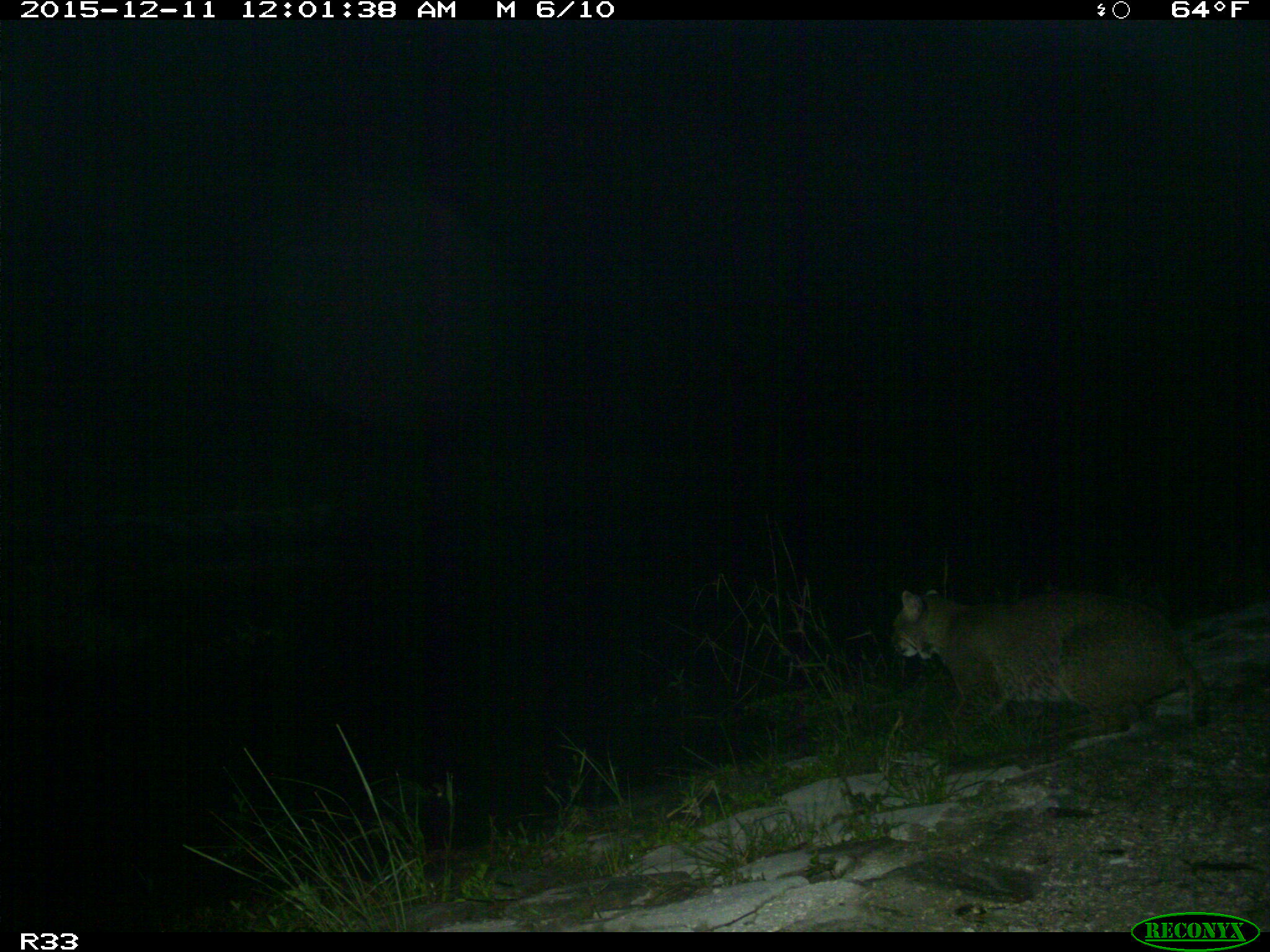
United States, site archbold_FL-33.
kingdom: Animalia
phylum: Chordata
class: Mammalia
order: Carnivora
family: Felidae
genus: Lynx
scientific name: Lynx rufus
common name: bobcat